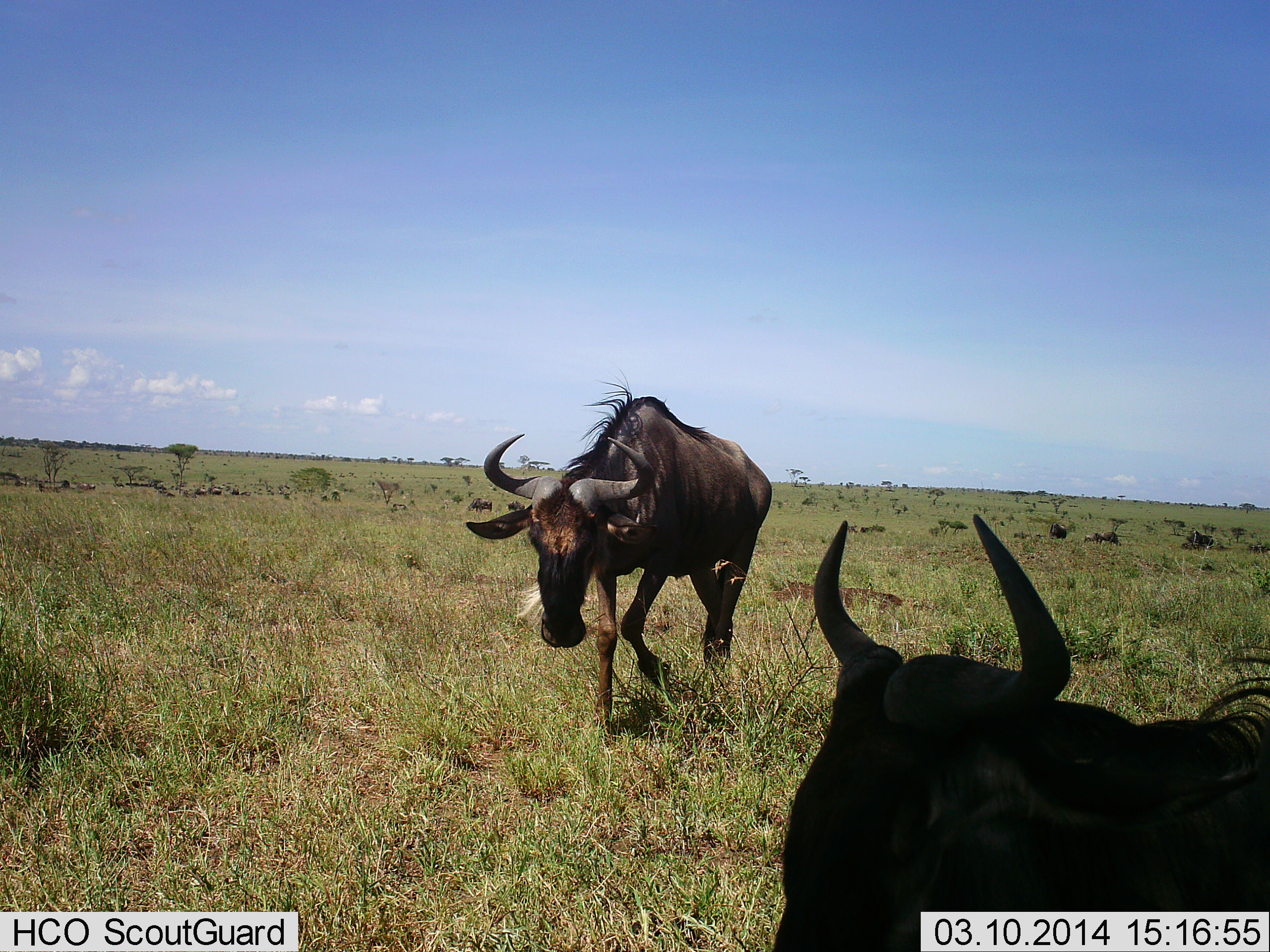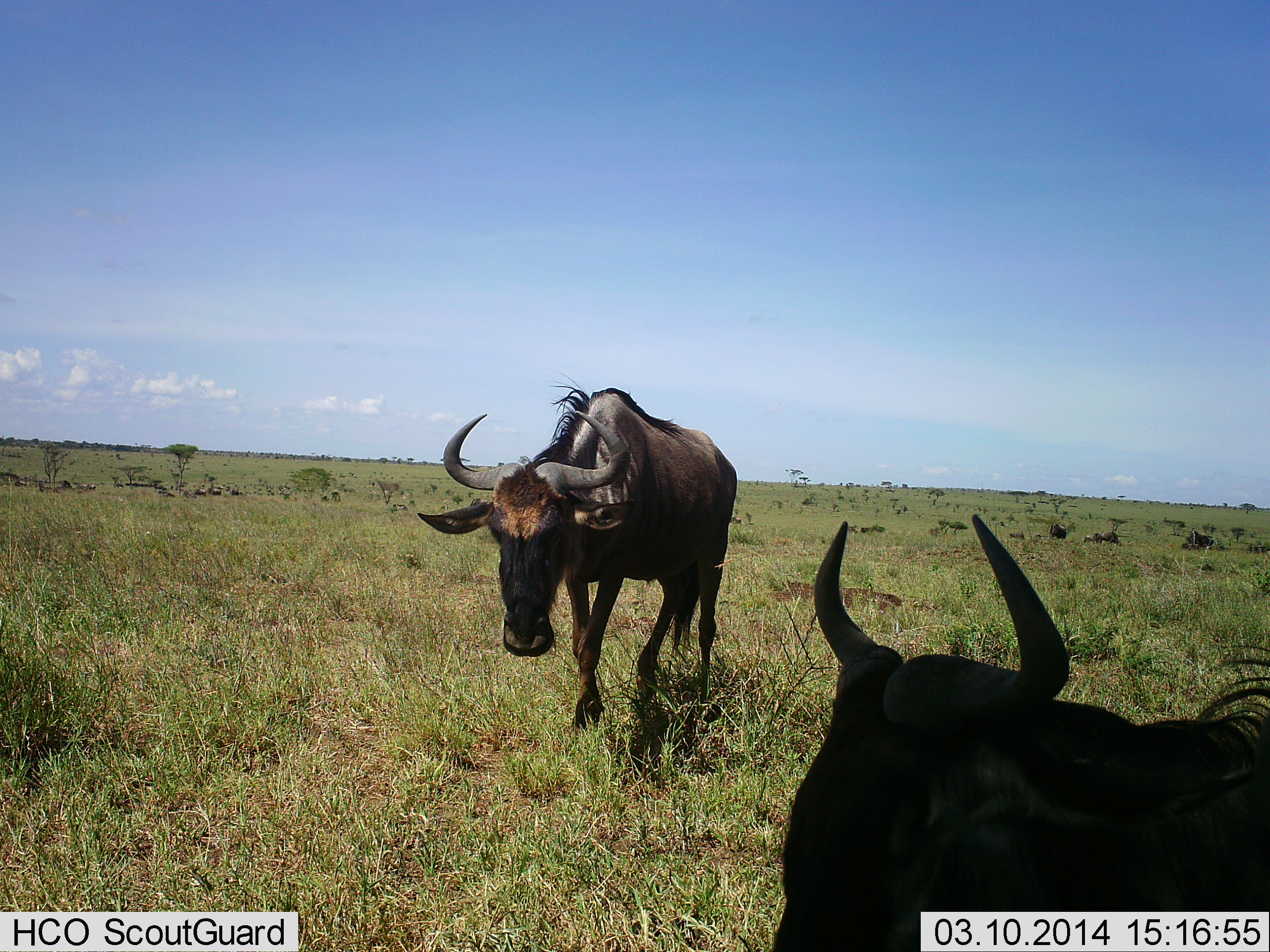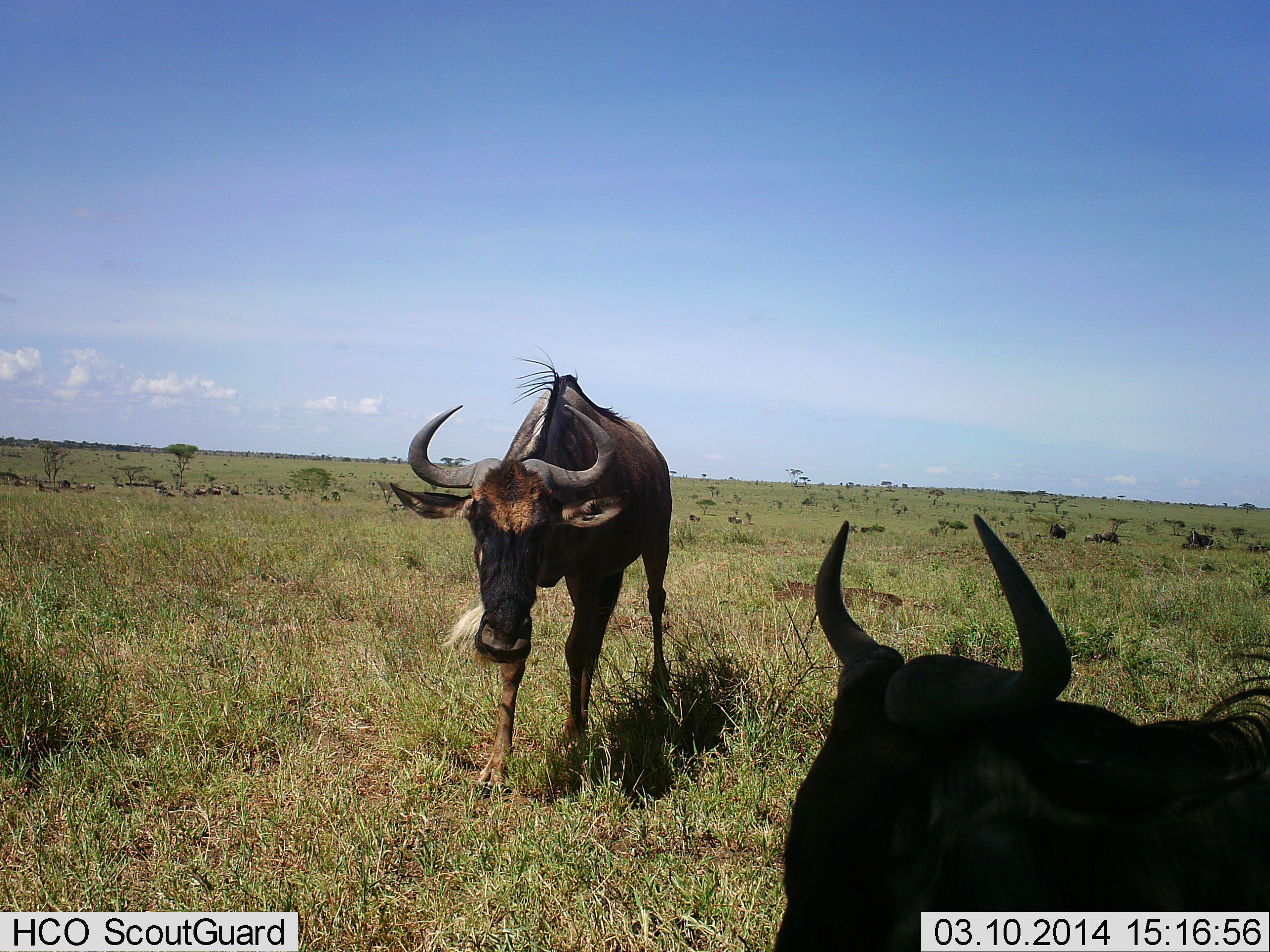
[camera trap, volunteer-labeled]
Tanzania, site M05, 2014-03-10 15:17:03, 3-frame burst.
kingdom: Animalia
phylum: Chordata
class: Mammalia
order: Artiodactyla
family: Bovidae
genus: Connochaetes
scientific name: Connochaetes taurinus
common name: blue wildebeest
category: wildebeest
Wildebeest (blue wildebeest) (Connochaetes taurinus), count 2. Behavior (volunteer vote fractions): standing 80%, resting 20%, moving 70%, interacting 10%. Young present (vote fraction): 0%. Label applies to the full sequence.